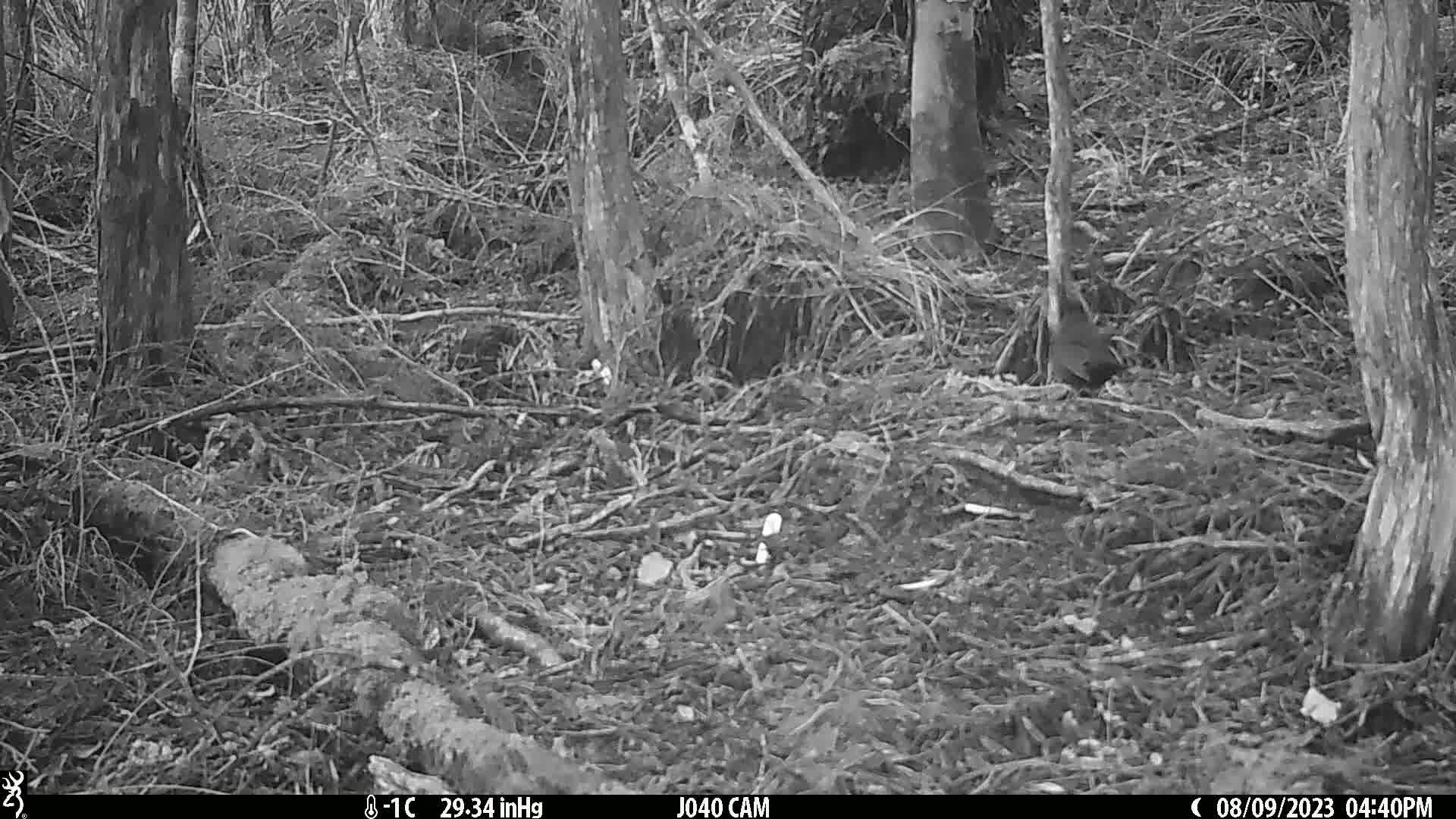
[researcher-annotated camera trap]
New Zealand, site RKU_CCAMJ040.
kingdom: Animalia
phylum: Chordata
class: Aves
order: Passeriformes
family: Turdidae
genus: Turdus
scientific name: Turdus merula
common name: eurasian blackbird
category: blackbird